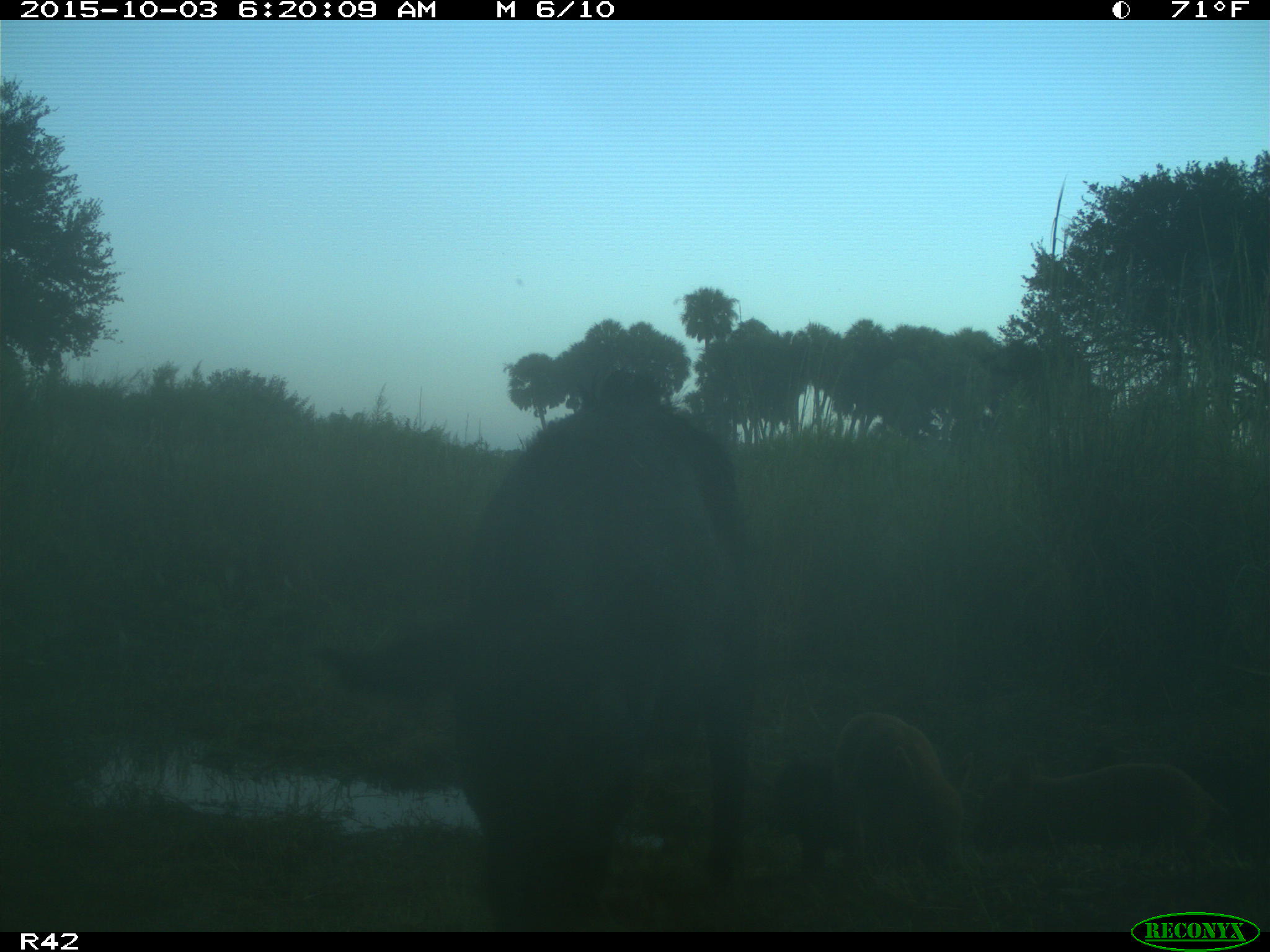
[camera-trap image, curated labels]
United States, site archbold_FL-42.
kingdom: Animalia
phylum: Chordata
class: Mammalia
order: Artiodactyla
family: Suidae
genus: Sus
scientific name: Sus scrofa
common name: wild boar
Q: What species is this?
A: Sus scrofa (wild boar).